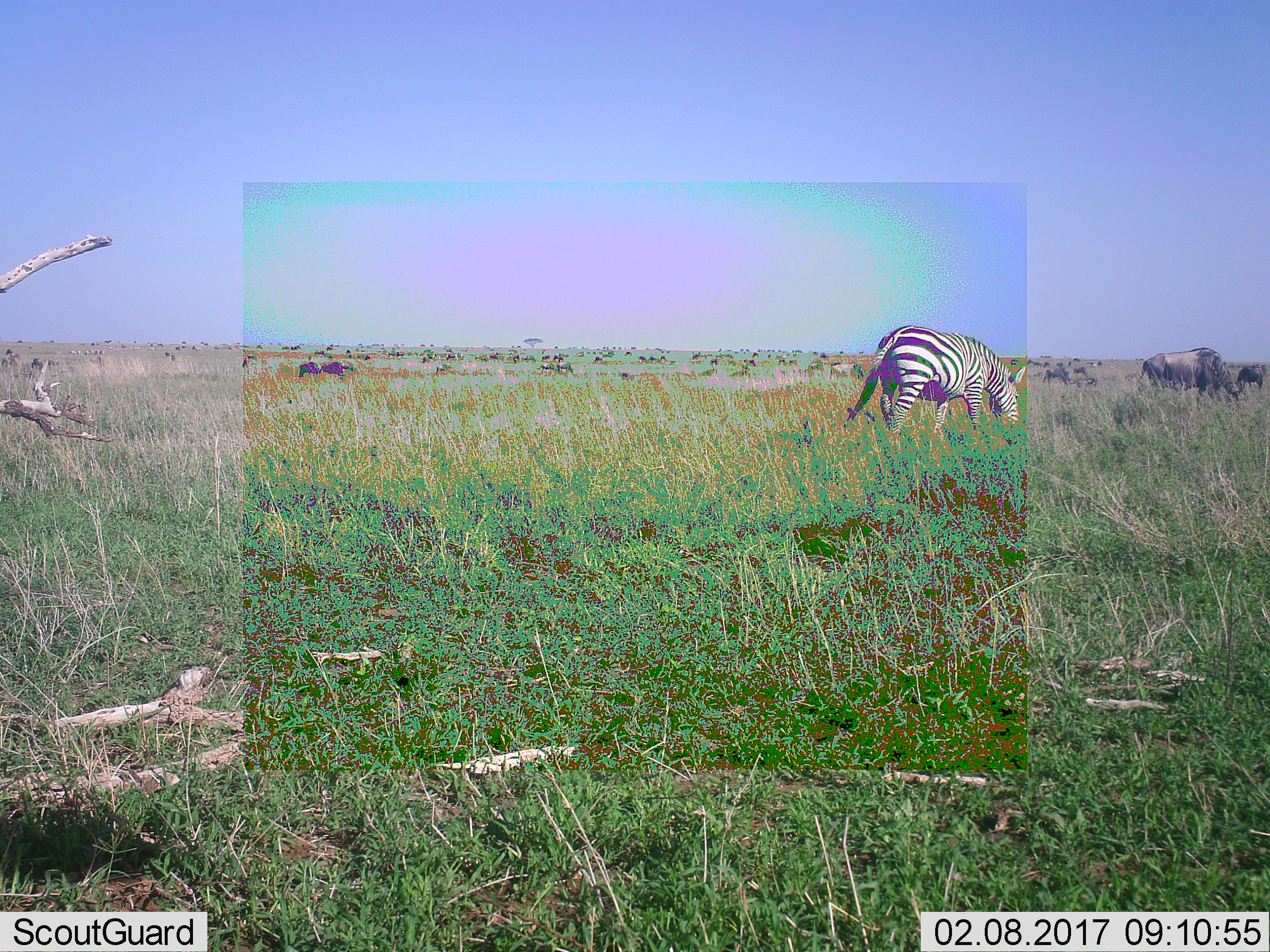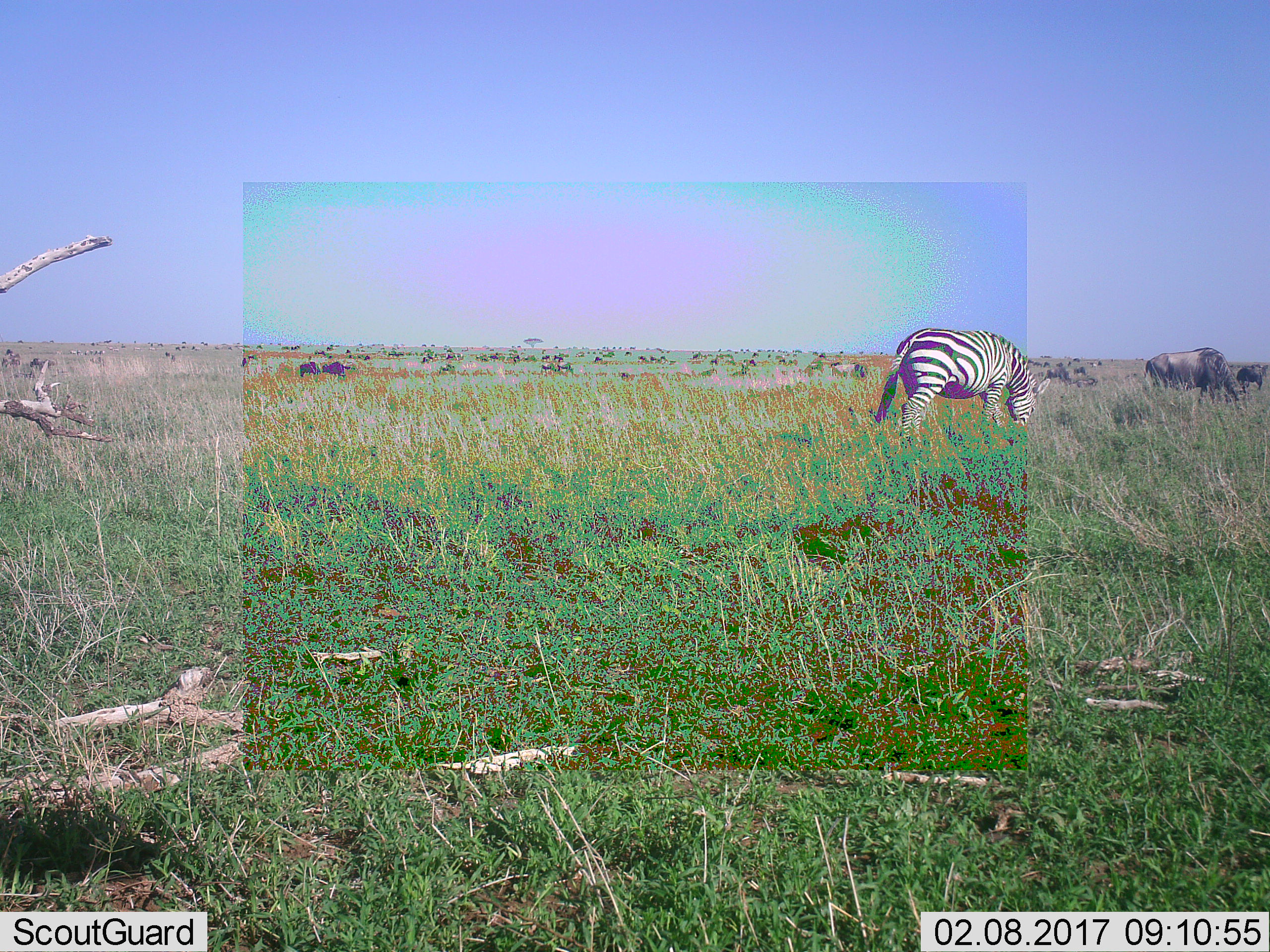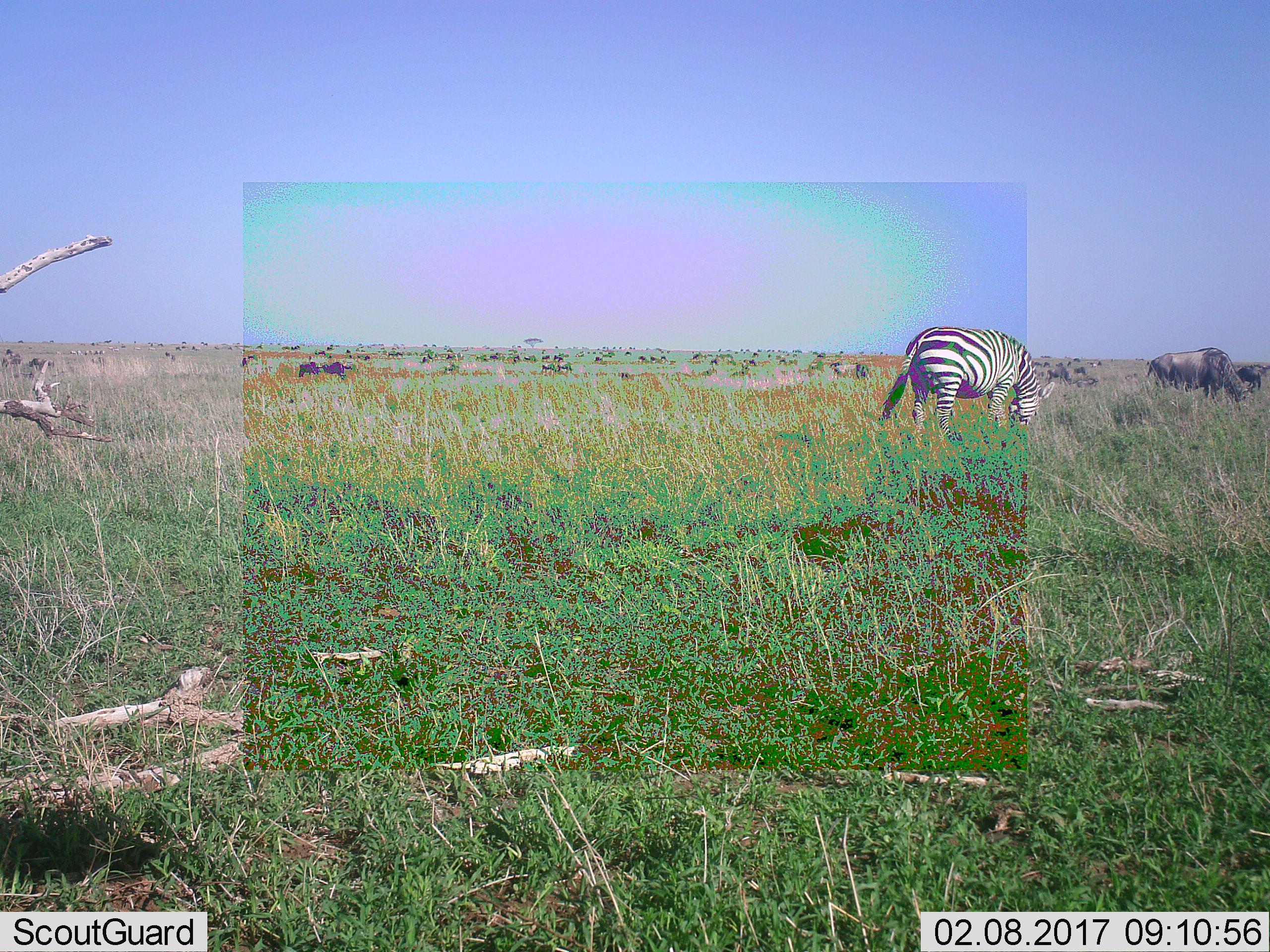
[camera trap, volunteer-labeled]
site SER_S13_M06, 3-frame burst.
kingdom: Animalia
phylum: Chordata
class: Mammalia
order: Artiodactyla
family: Bovidae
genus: Connochaetes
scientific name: Connochaetes taurinus taurinus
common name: blue wildebeest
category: wildebeestblue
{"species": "wildebeestblue (blue wildebeest) (Connochaetes taurinus taurinus)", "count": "51+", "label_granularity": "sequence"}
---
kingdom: Animalia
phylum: Chordata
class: Mammalia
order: Perissodactyla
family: Equidae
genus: Equus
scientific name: Equus quagga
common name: plains zebra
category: zebraplains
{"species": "zebraplains (plains zebra) (Equus quagga)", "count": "1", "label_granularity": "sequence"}